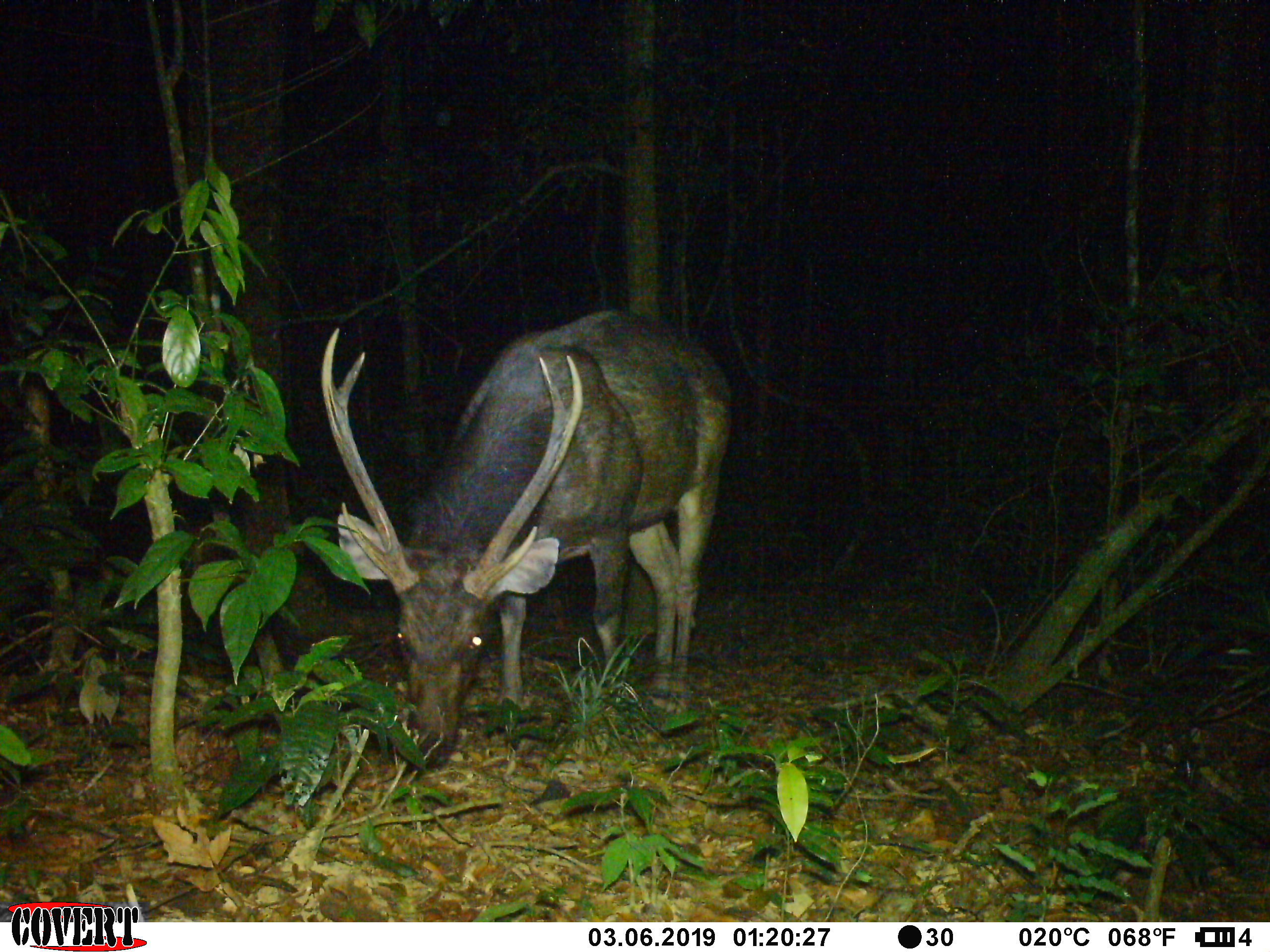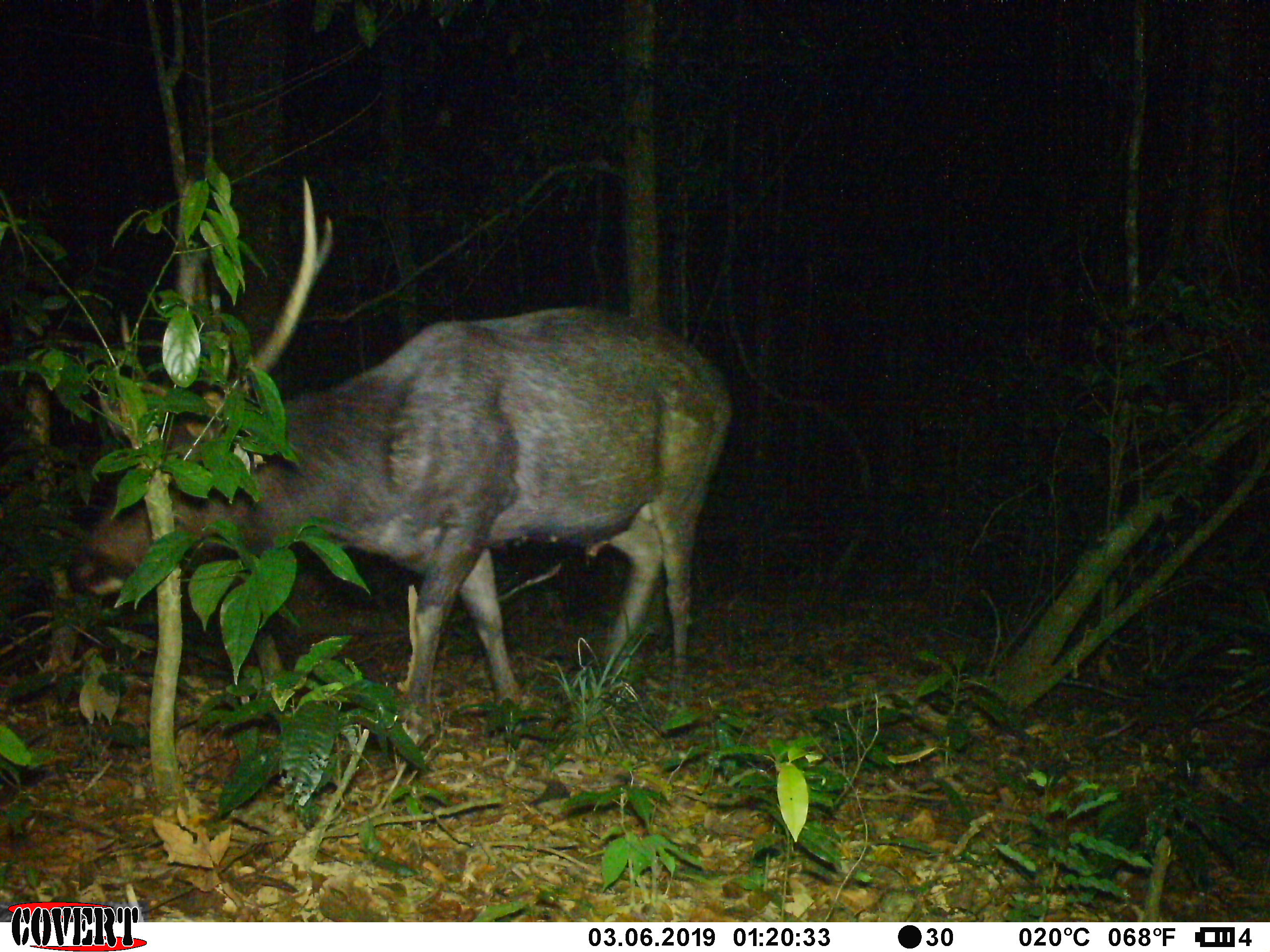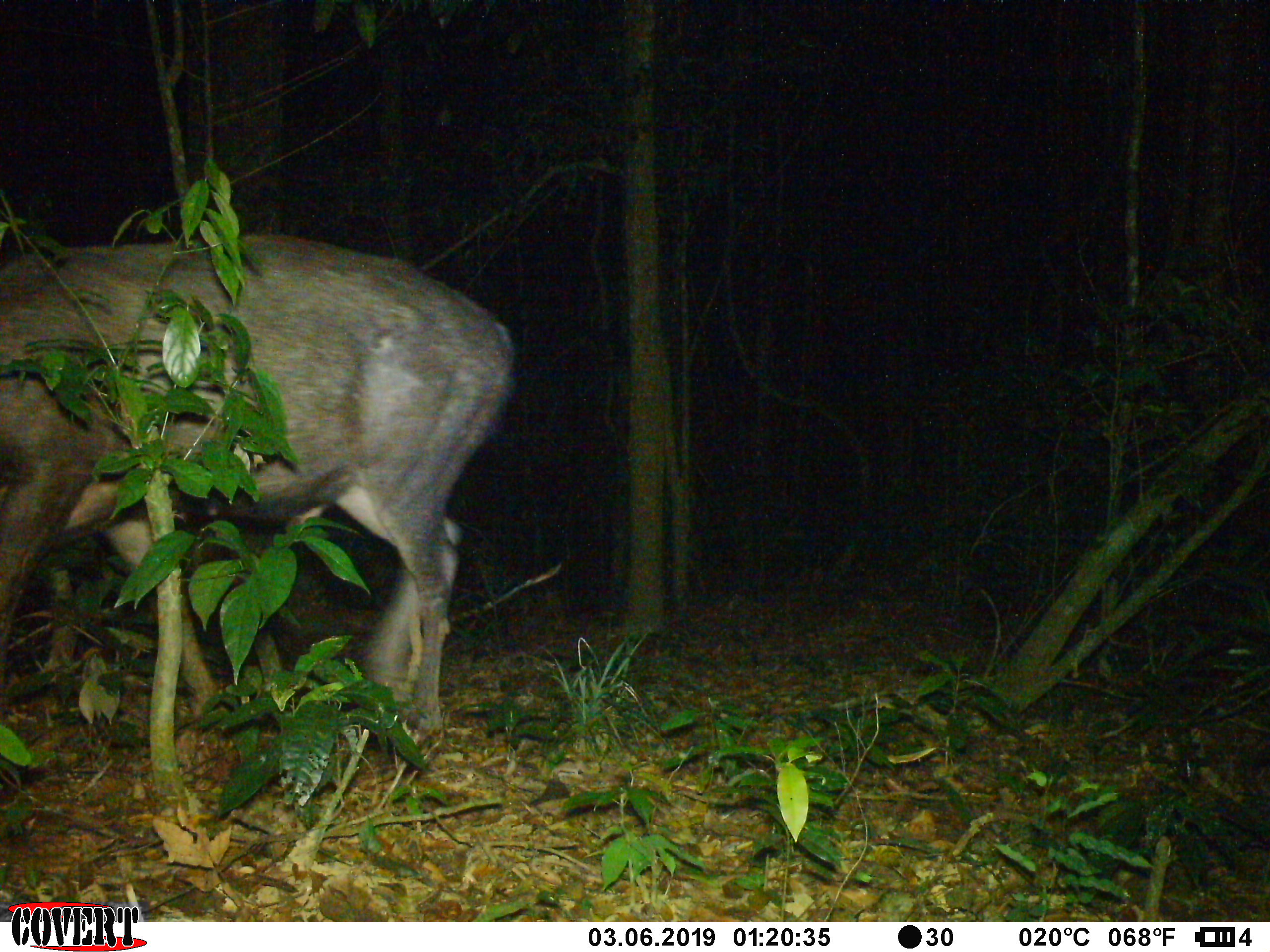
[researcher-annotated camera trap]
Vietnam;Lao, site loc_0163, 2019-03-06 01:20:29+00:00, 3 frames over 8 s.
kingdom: Animalia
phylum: Chordata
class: Mammalia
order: Artiodactyla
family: Cervidae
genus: Rusa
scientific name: Rusa unicolor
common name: sambar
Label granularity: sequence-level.